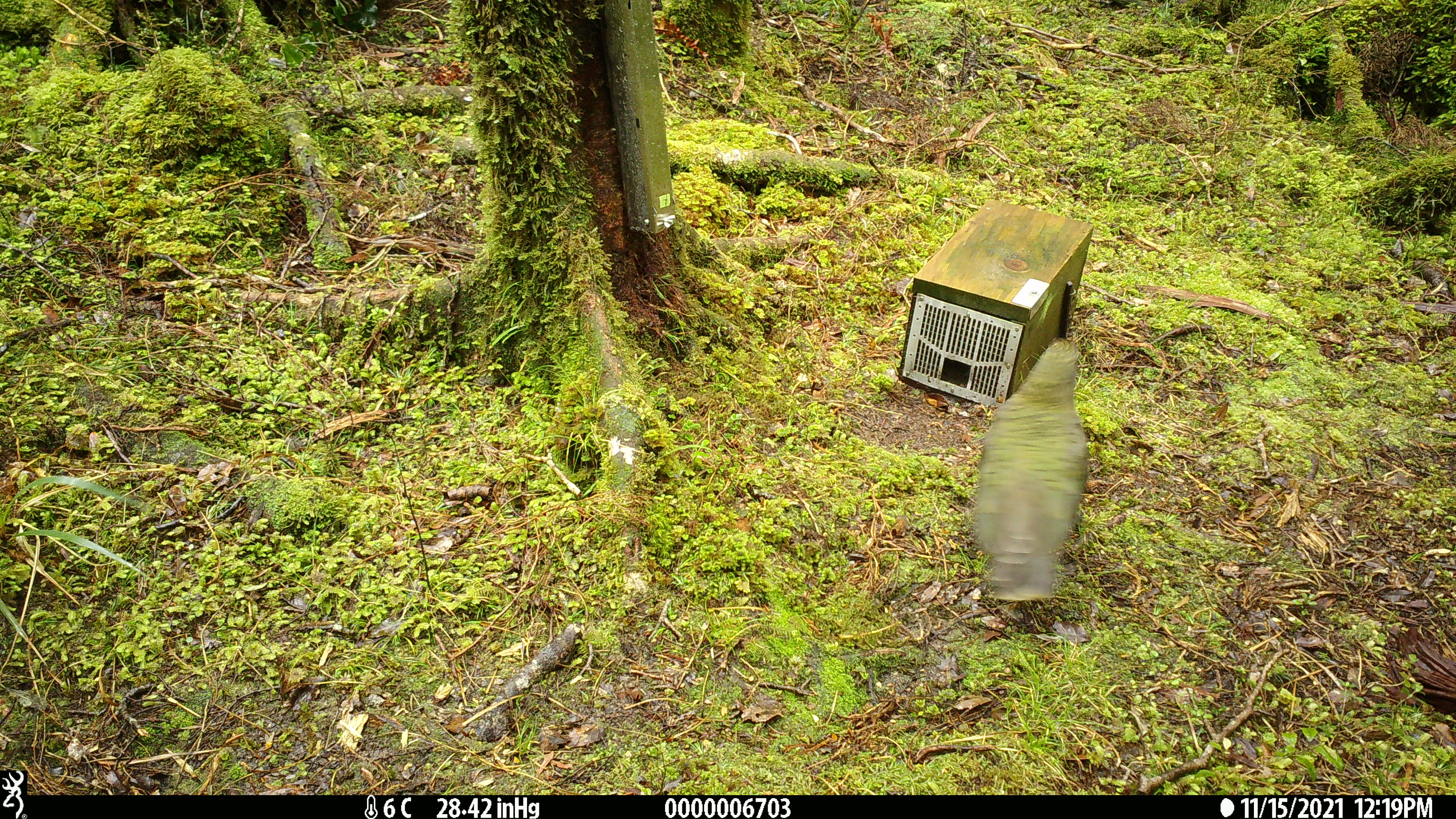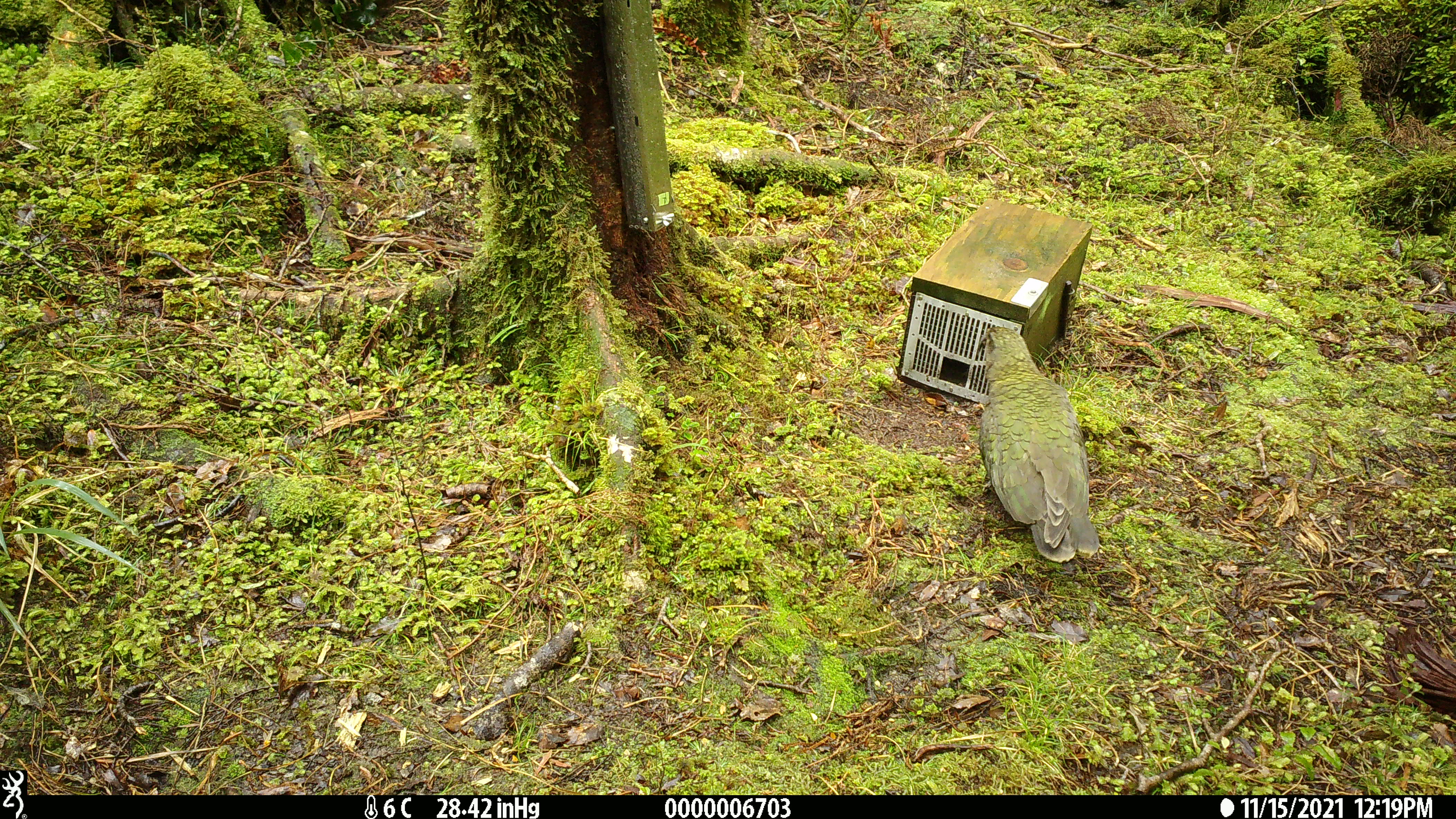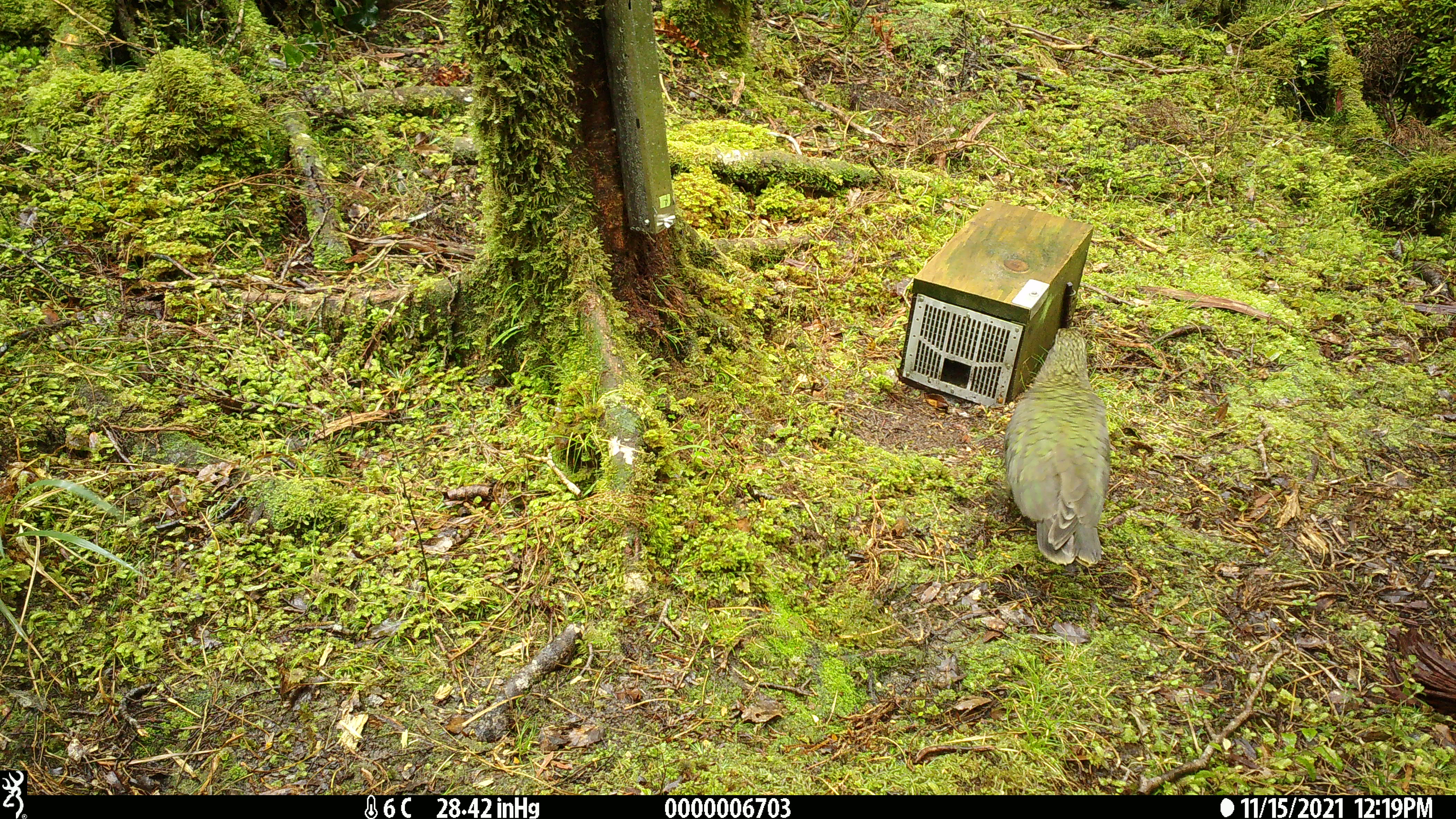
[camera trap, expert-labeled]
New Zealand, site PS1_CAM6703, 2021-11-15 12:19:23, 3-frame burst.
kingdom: Animalia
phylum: Chordata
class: Aves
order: Psittaciformes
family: Strigopidae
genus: Nestor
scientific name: Nestor notabilis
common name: kea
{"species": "kea (Nestor notabilis)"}